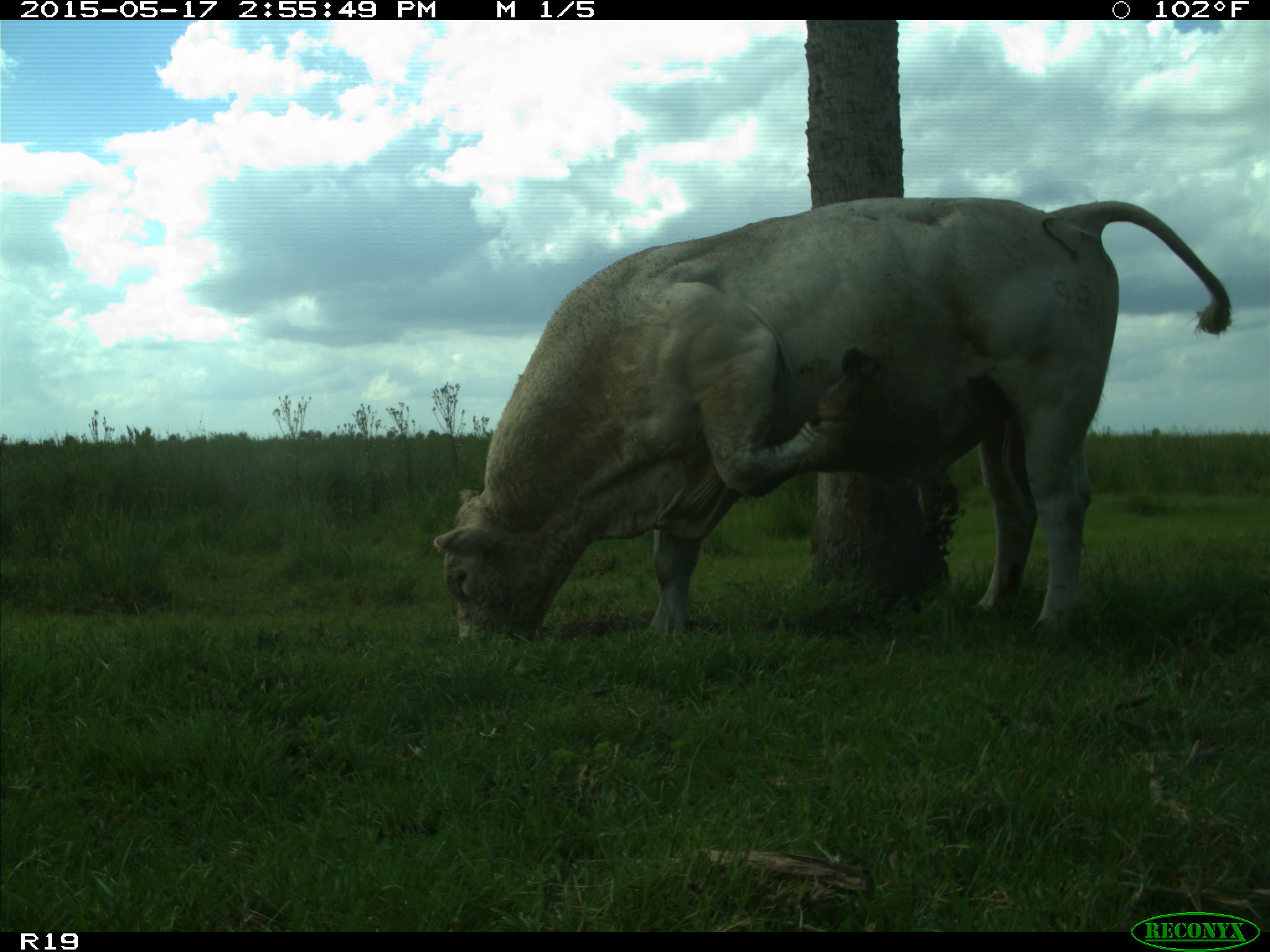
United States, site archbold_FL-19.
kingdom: Animalia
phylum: Chordata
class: Mammalia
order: Artiodactyla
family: Bovidae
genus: Bos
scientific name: Bos taurus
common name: domestic cow